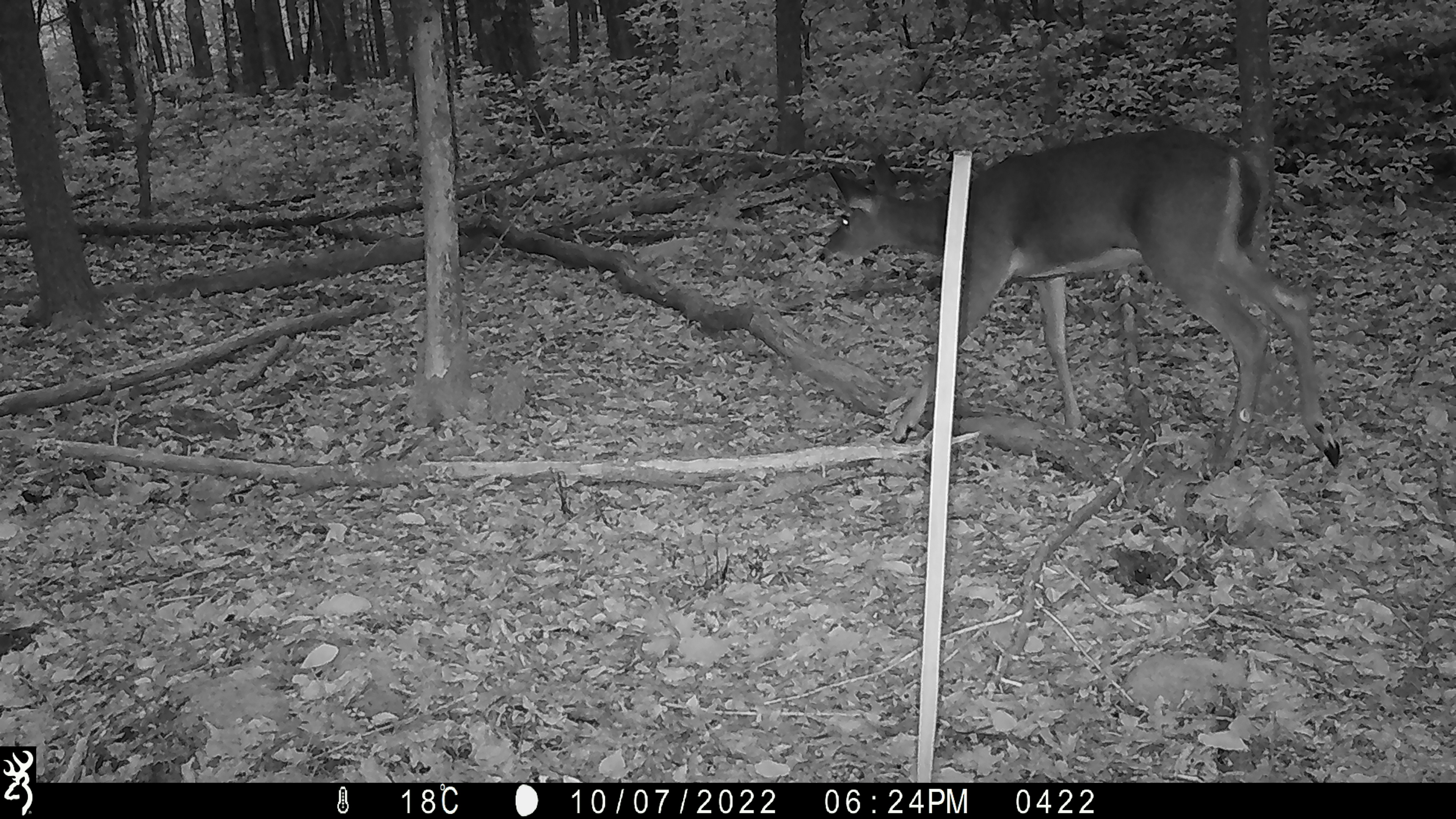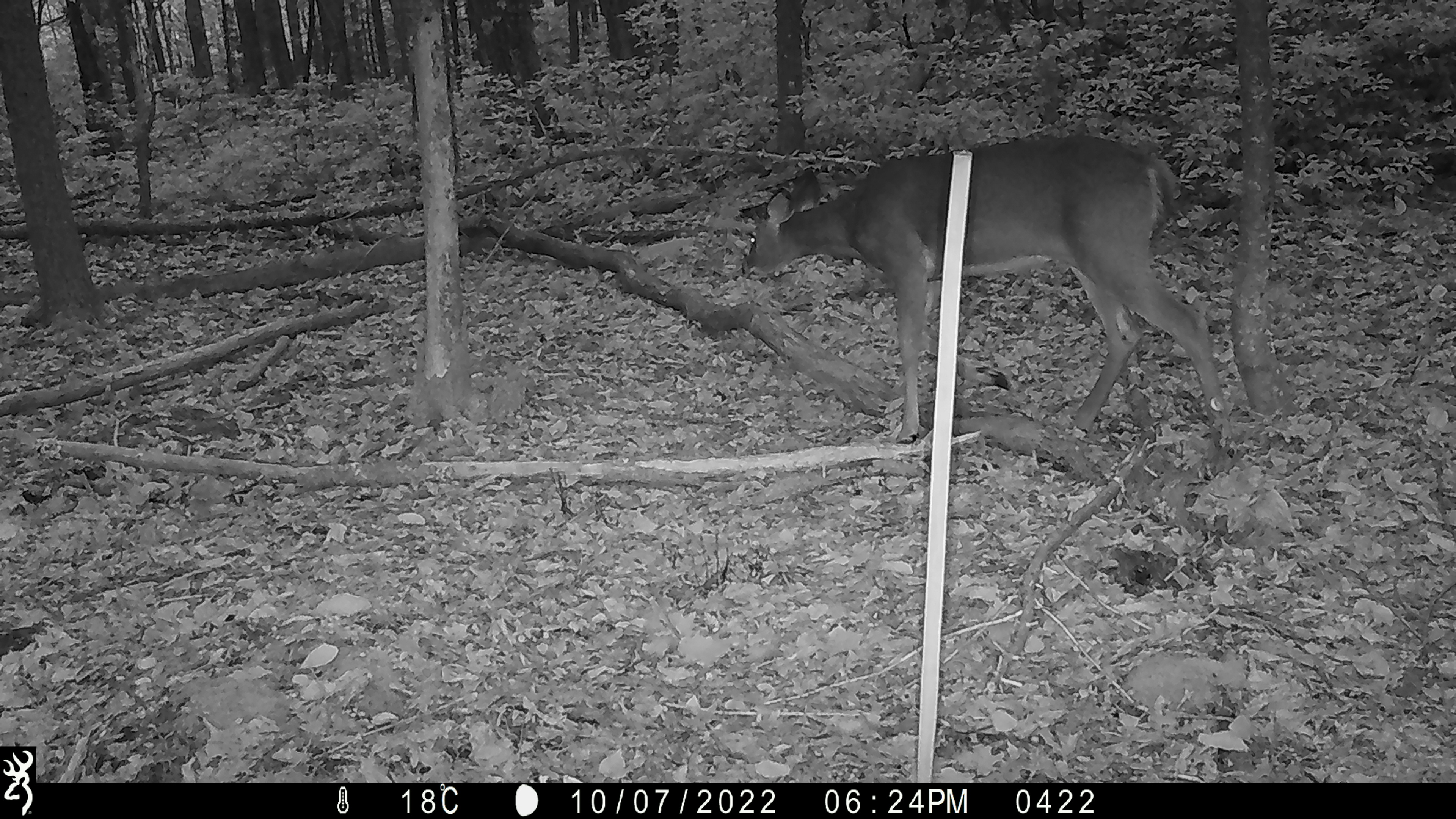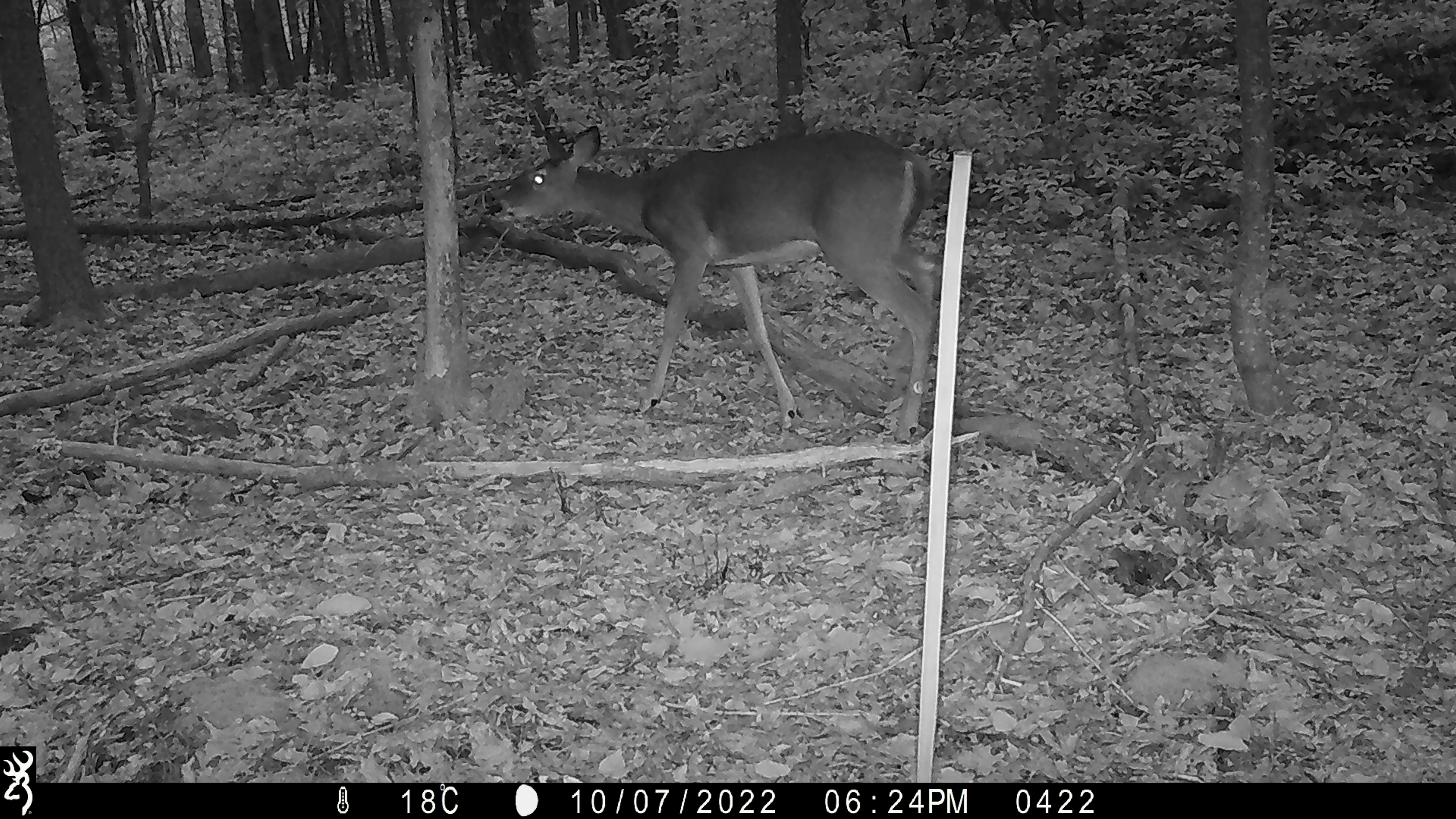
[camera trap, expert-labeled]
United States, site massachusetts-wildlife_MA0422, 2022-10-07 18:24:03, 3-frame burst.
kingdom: Animalia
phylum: Chordata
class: Mammalia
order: Artiodactyla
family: Cervidae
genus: Odocoileus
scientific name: Odocoileus virginianus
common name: white-tailed deer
White-tailed deer (Odocoileus virginianus).